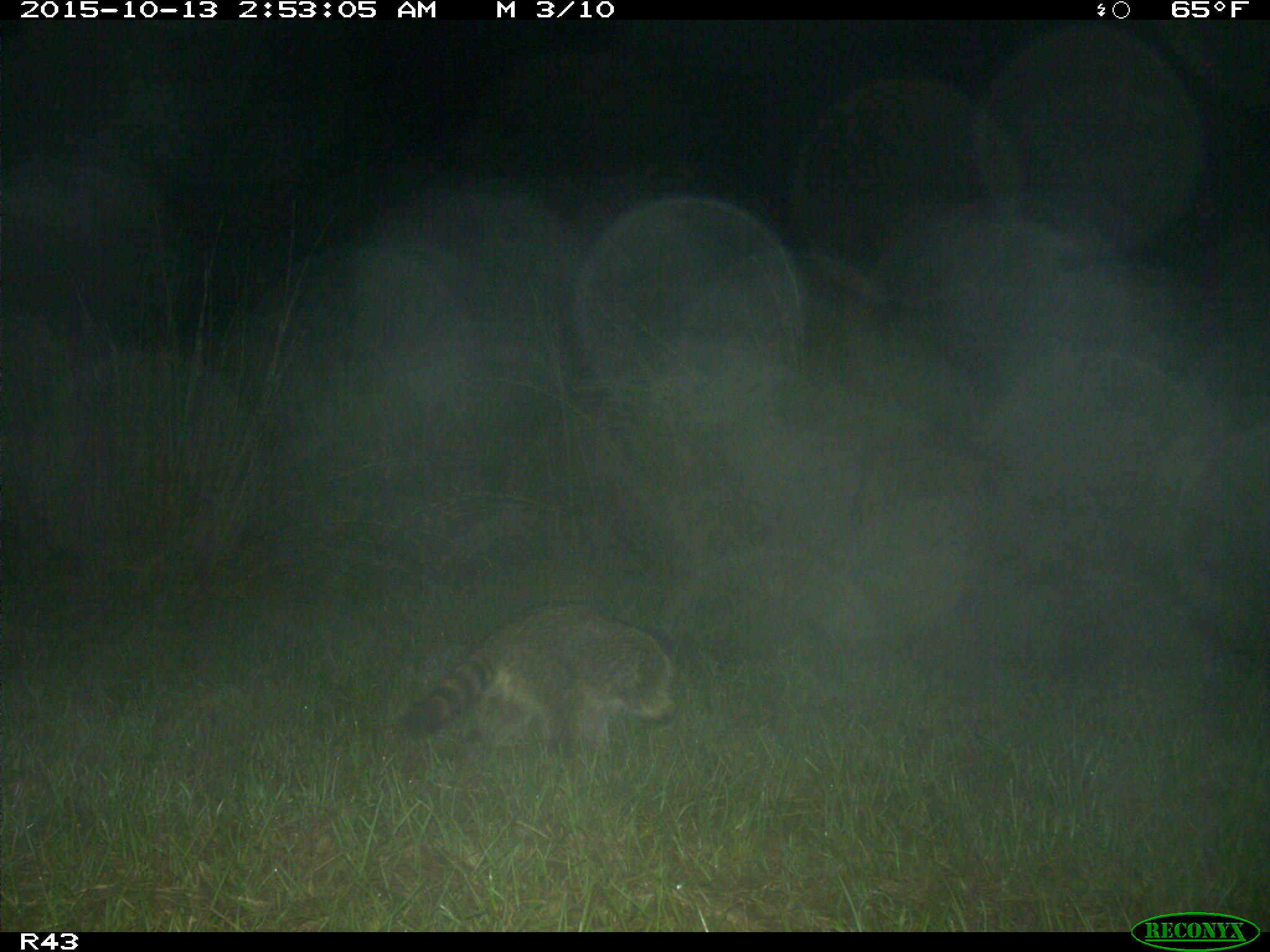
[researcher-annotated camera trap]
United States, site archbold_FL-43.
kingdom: Animalia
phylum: Chordata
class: Mammalia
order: Carnivora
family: Procyonidae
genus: Procyon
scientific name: Procyon lotor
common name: common raccoon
Procyon lotor (common raccoon).